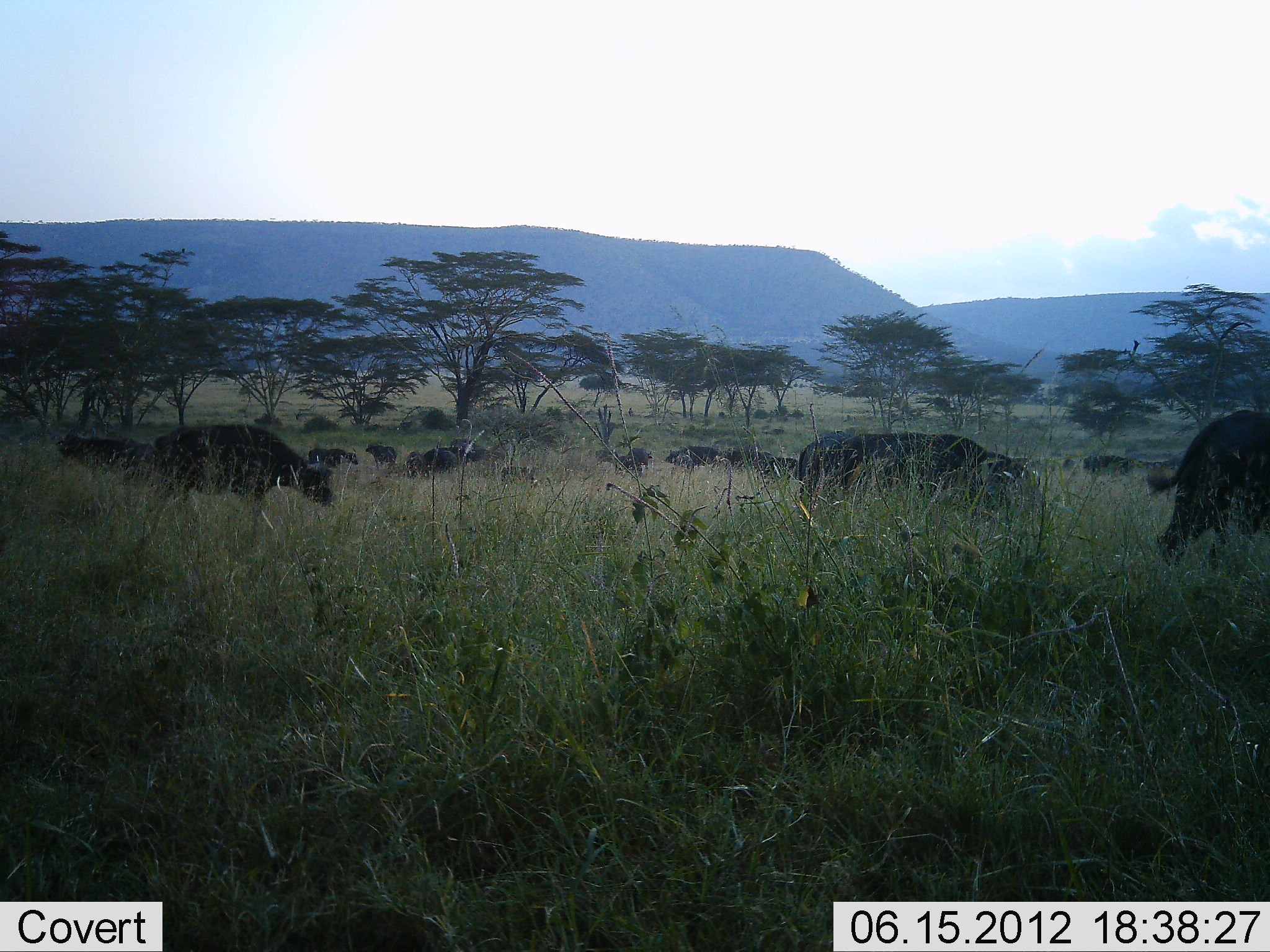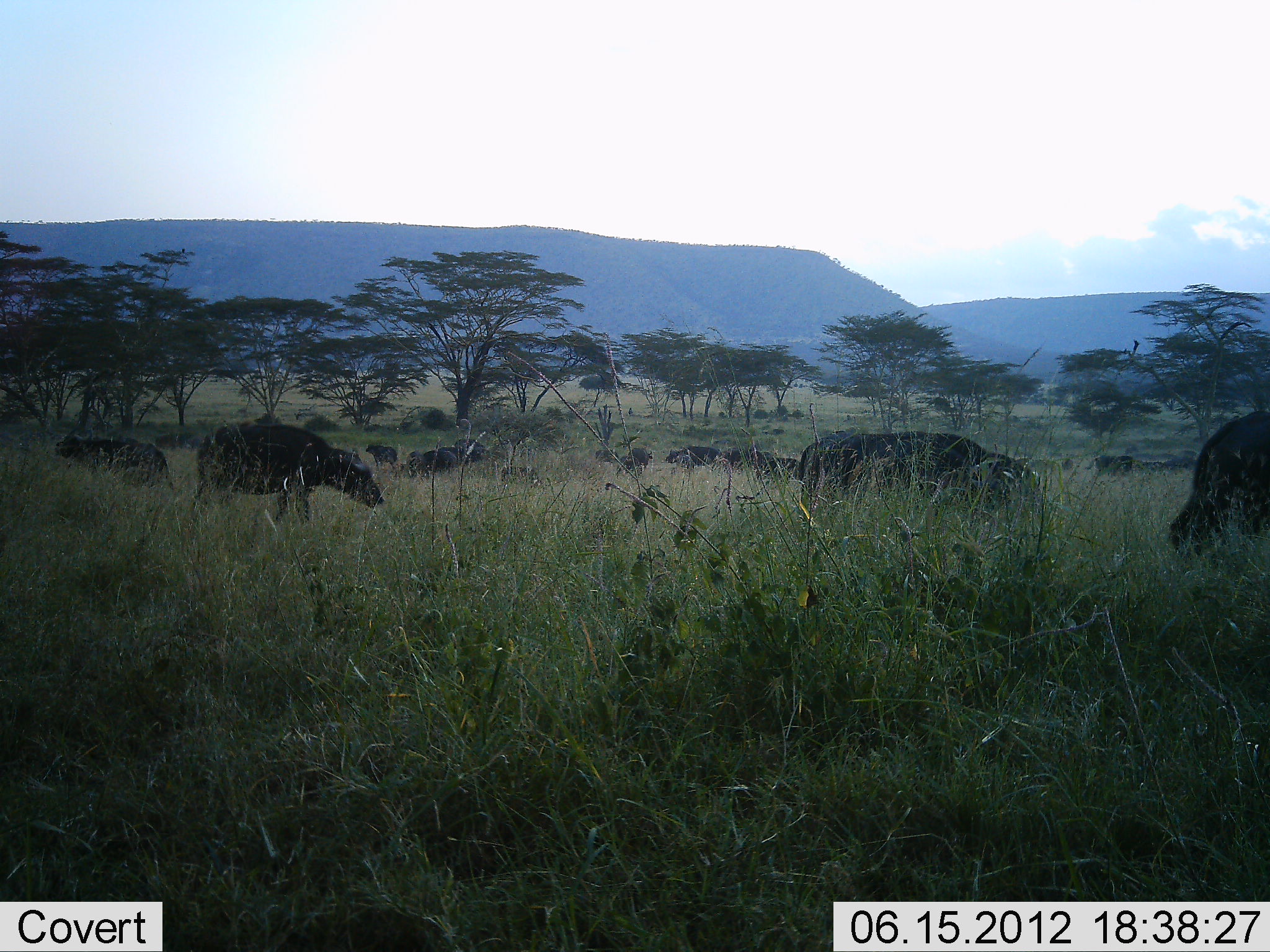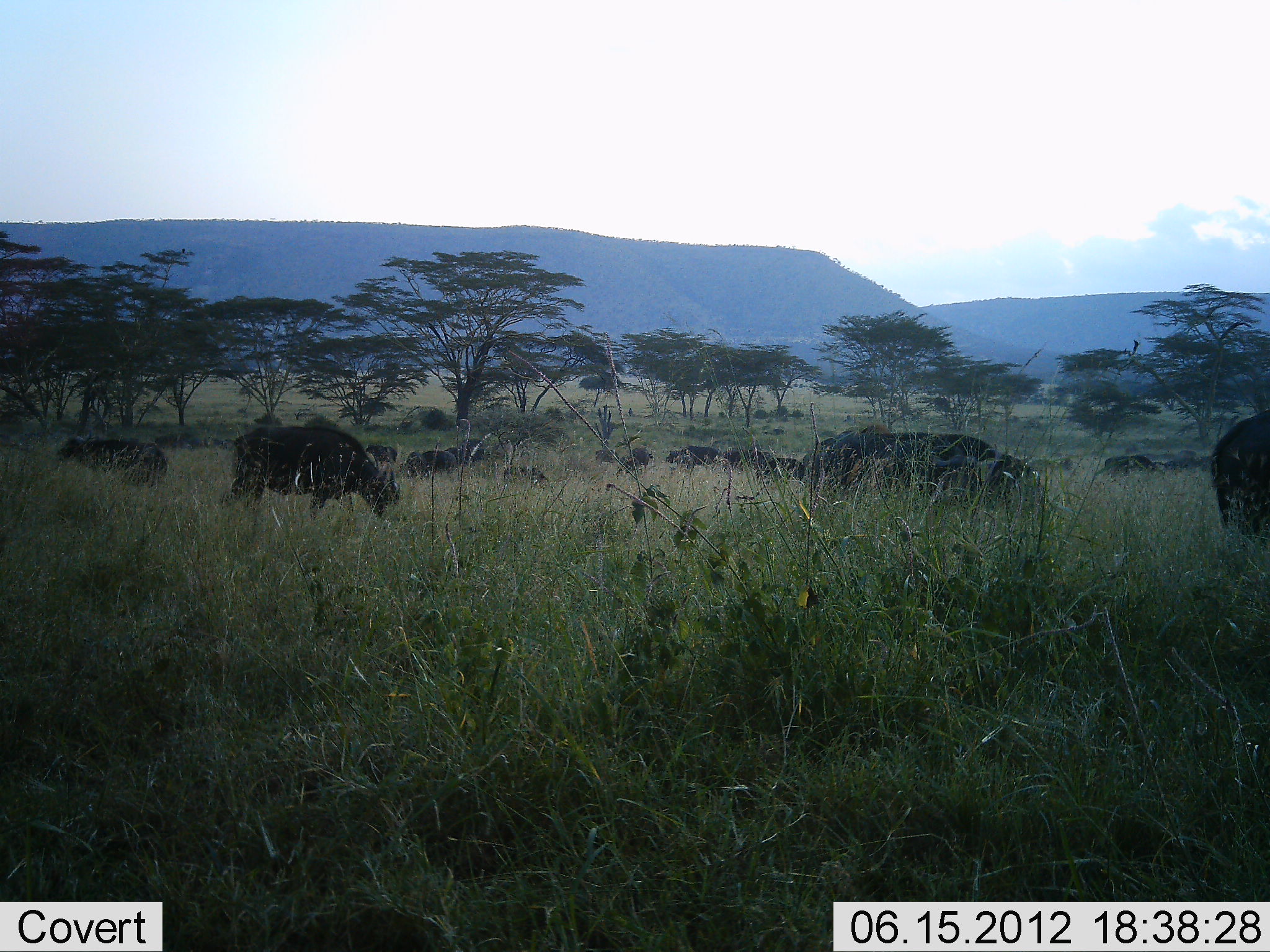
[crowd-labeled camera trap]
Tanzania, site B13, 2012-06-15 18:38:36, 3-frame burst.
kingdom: Animalia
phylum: Chordata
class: Mammalia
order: Artiodactyla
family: Bovidae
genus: Syncerus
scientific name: Syncerus caffer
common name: cape buffalo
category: buffalo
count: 11-50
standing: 60%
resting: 0%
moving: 50%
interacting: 0%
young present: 10%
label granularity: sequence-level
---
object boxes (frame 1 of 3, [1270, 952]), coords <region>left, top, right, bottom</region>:
animal: <region>1146, 410, 1270, 569</region>; <region>156, 423, 332, 520</region>; <region>822, 432, 1024, 501</region>; <region>56, 429, 157, 483</region>; <region>796, 430, 852, 495</region>; <region>724, 447, 782, 477</region>; <region>665, 445, 720, 472</region>; <region>1081, 454, 1136, 477</region>; <region>308, 447, 358, 471</region>; <region>451, 436, 491, 466</region>; <region>421, 448, 458, 475</region>; <region>364, 443, 398, 471</region>; <region>403, 451, 431, 481</region>; <region>628, 447, 653, 472</region>; <region>617, 454, 643, 477</region>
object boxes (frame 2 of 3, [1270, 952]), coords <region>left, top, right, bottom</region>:
animal: <region>190, 423, 386, 524</region>; <region>837, 432, 1037, 521</region>; <region>1168, 410, 1270, 561</region>; <region>55, 427, 178, 503</region>; <region>798, 430, 856, 500</region>; <region>664, 446, 722, 473</region>; <region>407, 448, 458, 476</region>; <region>752, 456, 800, 484</region>; <region>1084, 454, 1134, 478</region>; <region>449, 438, 490, 466</region>; <region>365, 444, 399, 472</region>; <region>617, 454, 644, 478</region>; <region>626, 447, 653, 470</region>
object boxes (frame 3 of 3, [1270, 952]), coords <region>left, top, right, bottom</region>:
animal: <region>813, 429, 1040, 513</region>; <region>228, 426, 399, 522</region>; <region>1209, 409, 1270, 551</region>; <region>56, 435, 169, 494</region>; <region>1104, 453, 1163, 480</region>; <region>758, 457, 806, 487</region>; <region>721, 447, 770, 474</region>; <region>502, 464, 547, 492</region>; <region>450, 439, 488, 470</region>; <region>404, 448, 433, 480</region>; <region>365, 443, 399, 467</region>; <region>427, 448, 457, 474</region>; <region>629, 446, 655, 468</region>